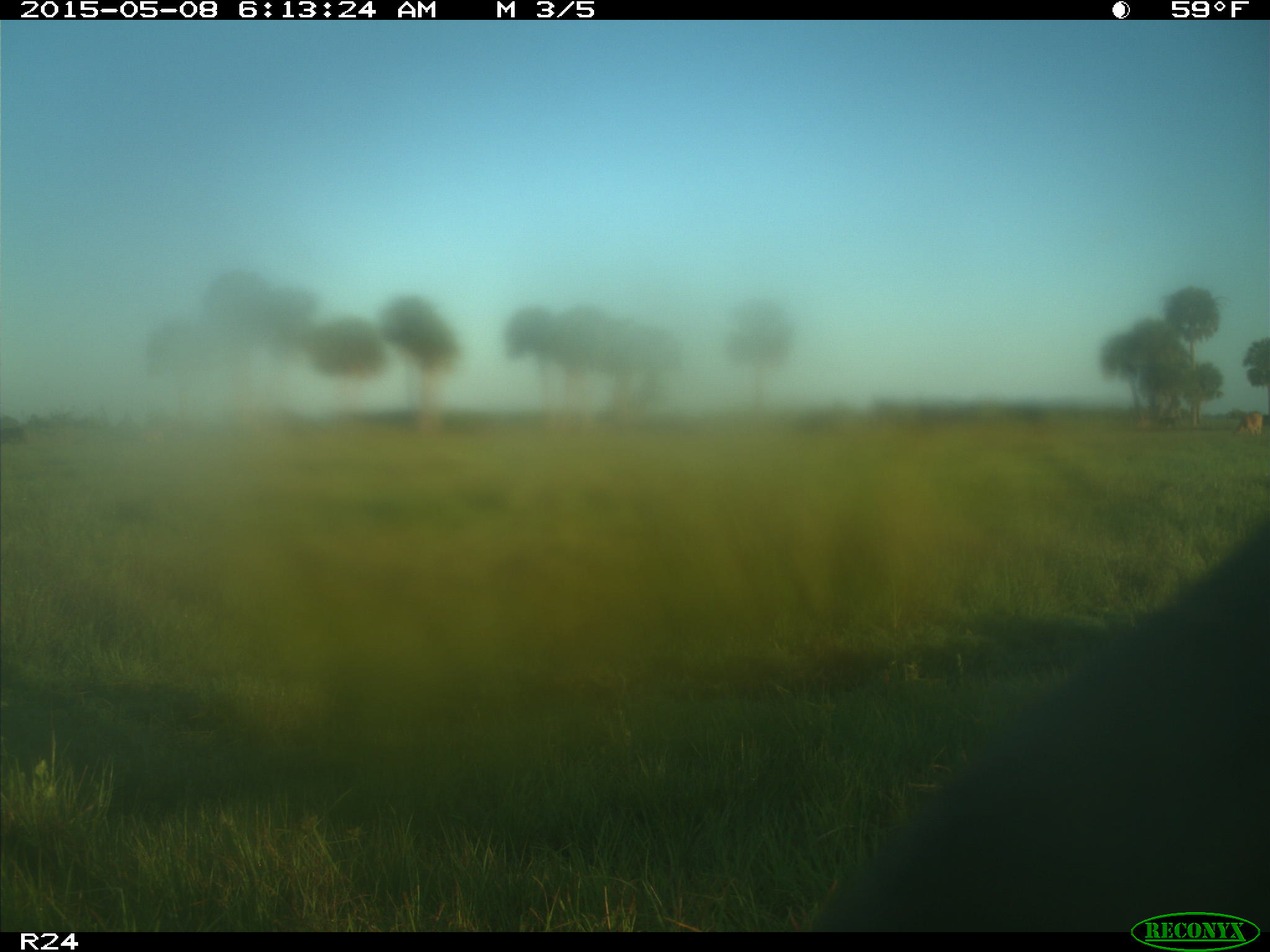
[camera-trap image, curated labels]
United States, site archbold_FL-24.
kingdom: Animalia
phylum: Chordata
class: Mammalia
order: Artiodactyla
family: Bovidae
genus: Bos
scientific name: Bos taurus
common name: domestic cow